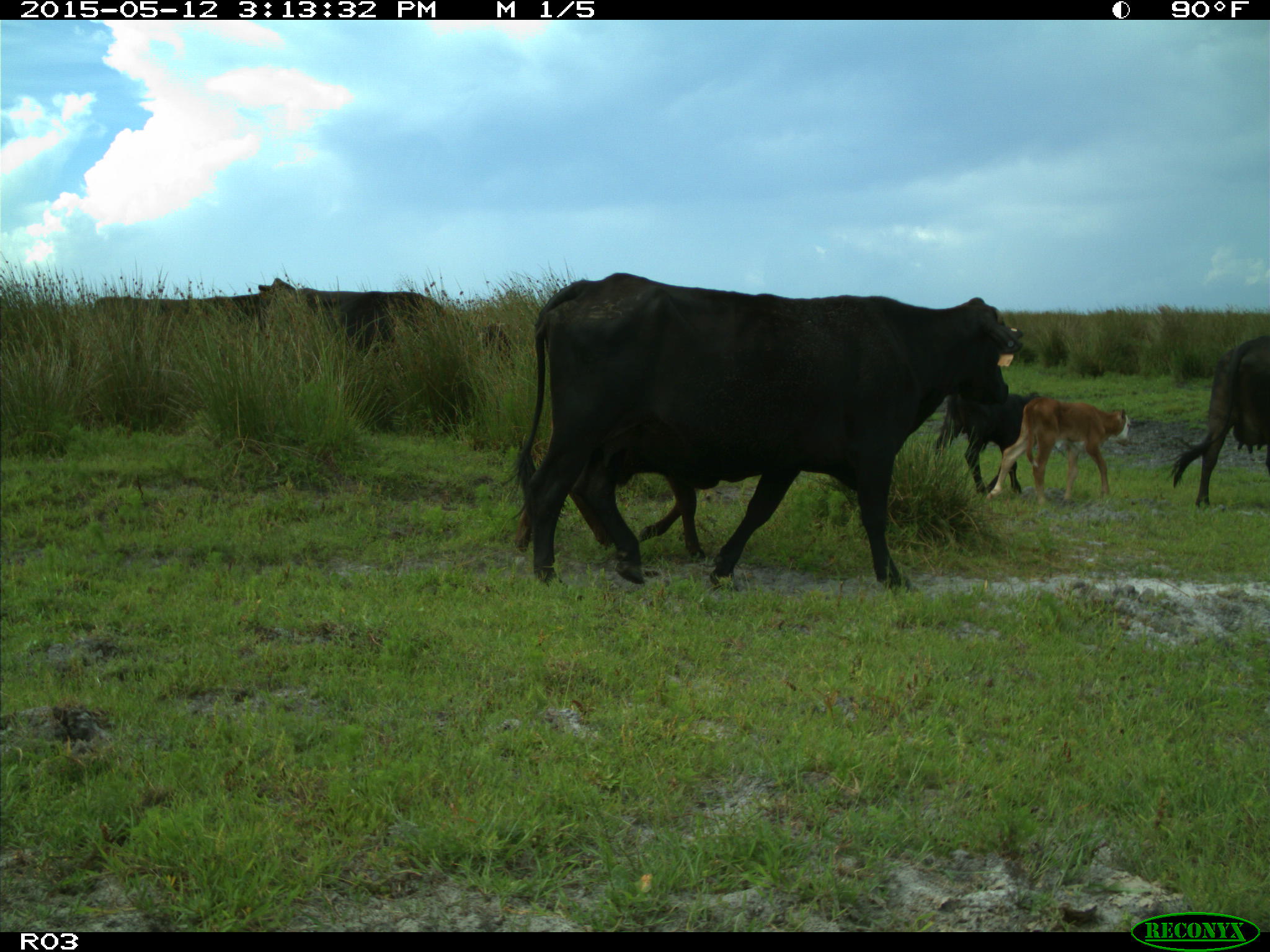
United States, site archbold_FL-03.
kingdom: Animalia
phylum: Chordata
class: Mammalia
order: Artiodactyla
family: Bovidae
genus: Bos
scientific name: Bos taurus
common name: domestic cow